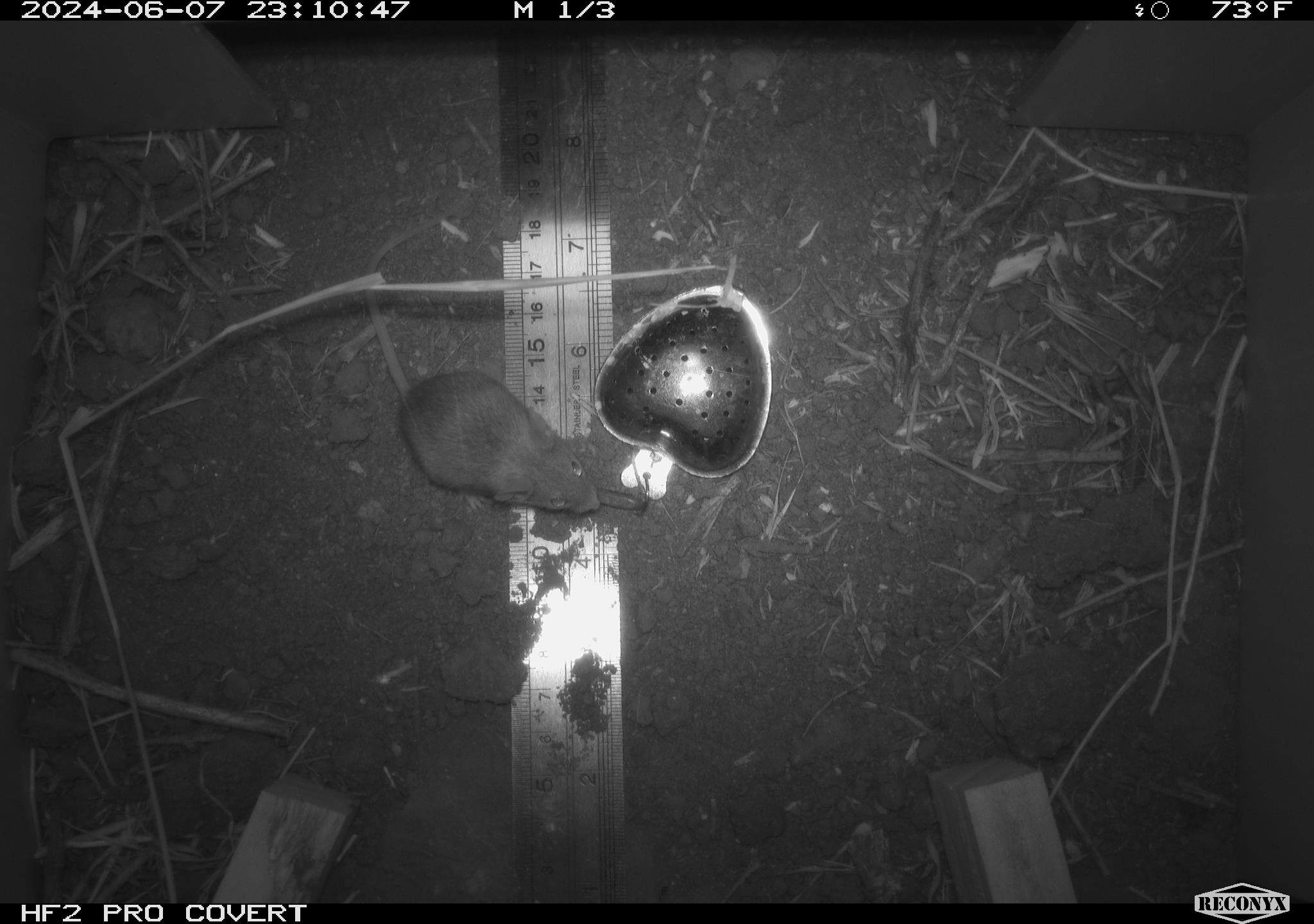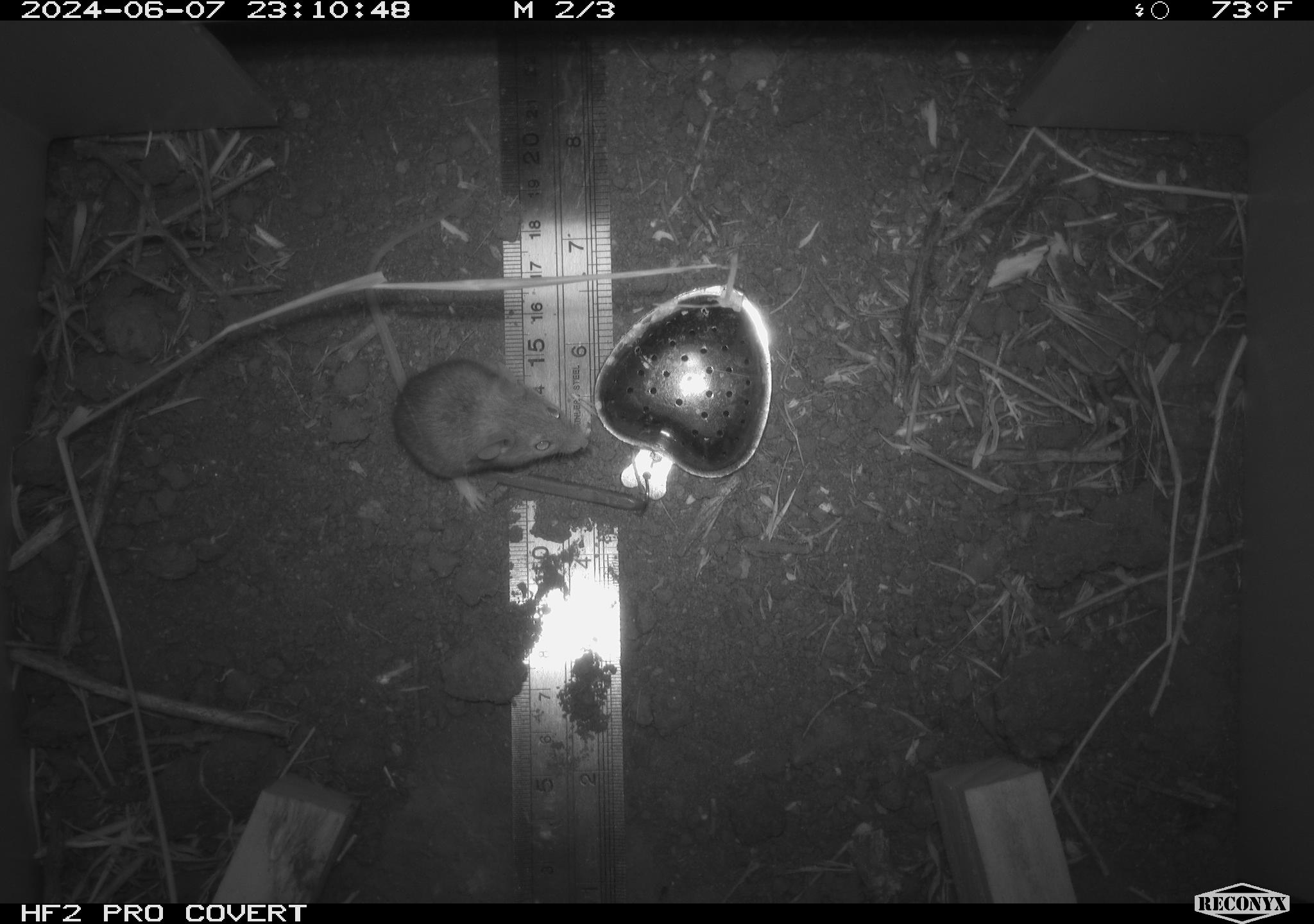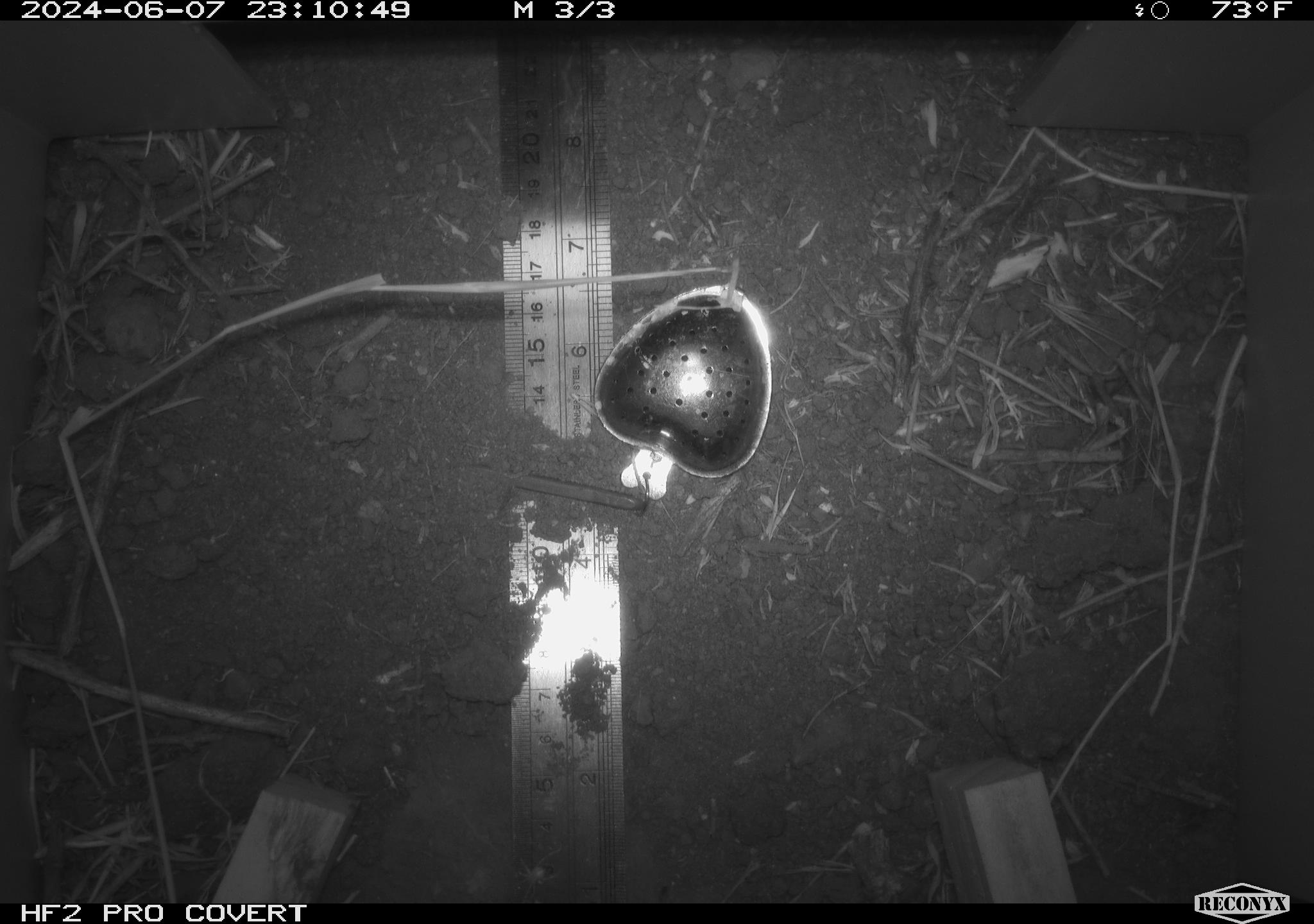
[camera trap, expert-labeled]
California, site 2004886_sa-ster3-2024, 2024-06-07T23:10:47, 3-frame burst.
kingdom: Animalia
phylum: Chordata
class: Mammalia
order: Rodentia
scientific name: Rodentia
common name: mouse species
Mouse species (Rodentia).